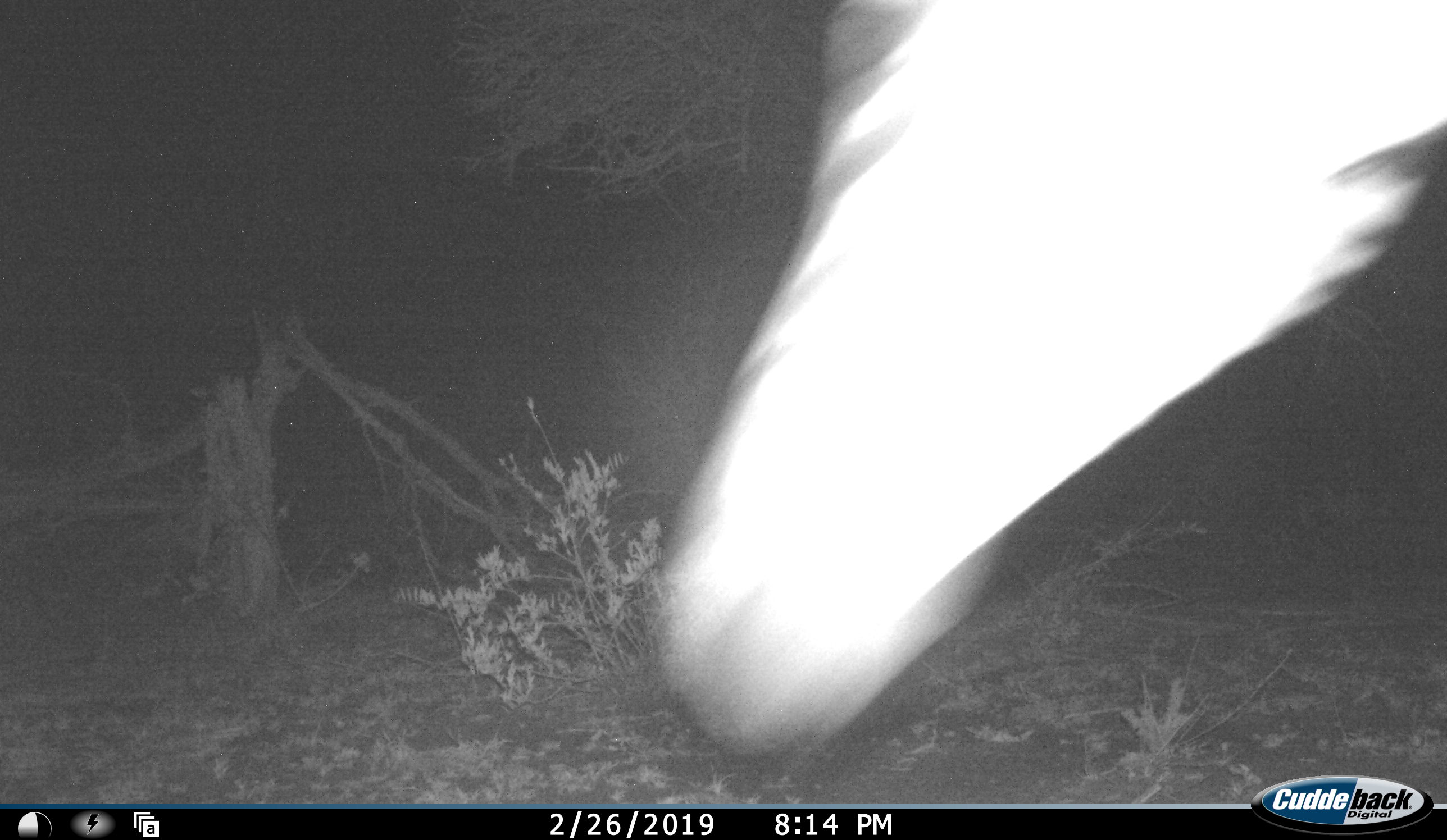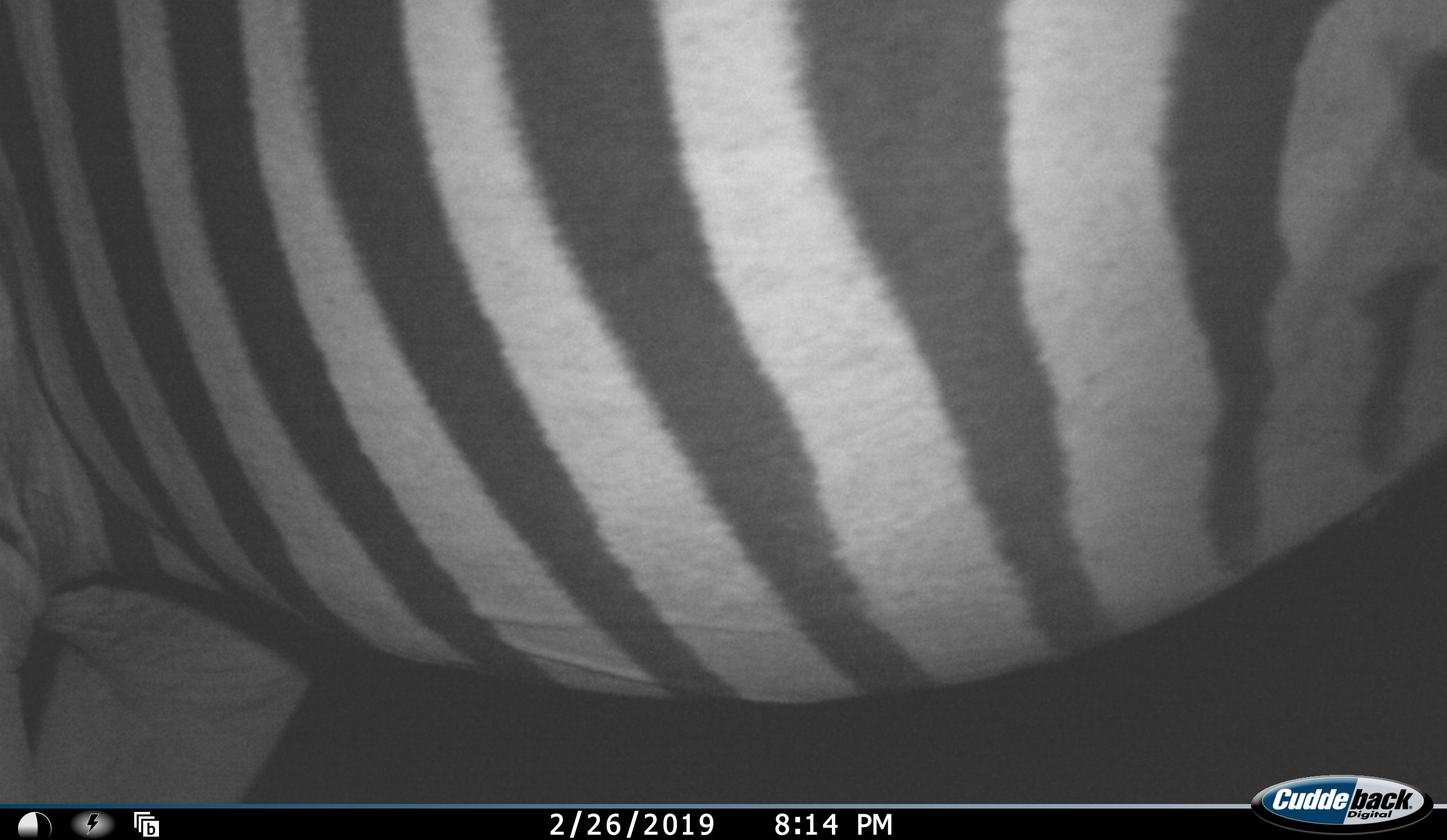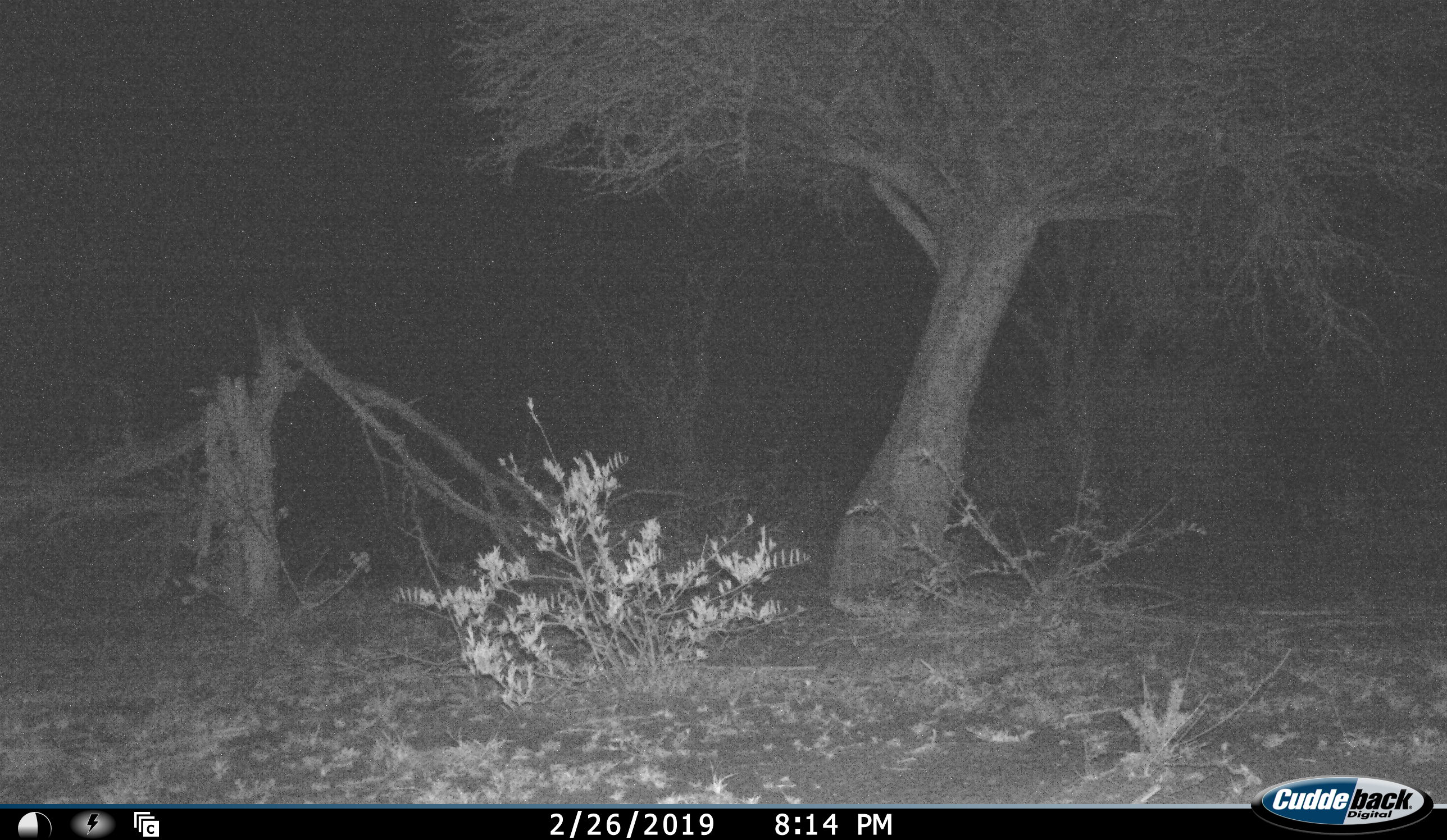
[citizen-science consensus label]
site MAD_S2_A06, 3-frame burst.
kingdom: Animalia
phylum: Chordata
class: Mammalia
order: Perissodactyla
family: Equidae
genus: Equus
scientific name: Equus quagga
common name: plains zebra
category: zebraplains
Zebraplains (plains zebra) (Equus quagga), count 1. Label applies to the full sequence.